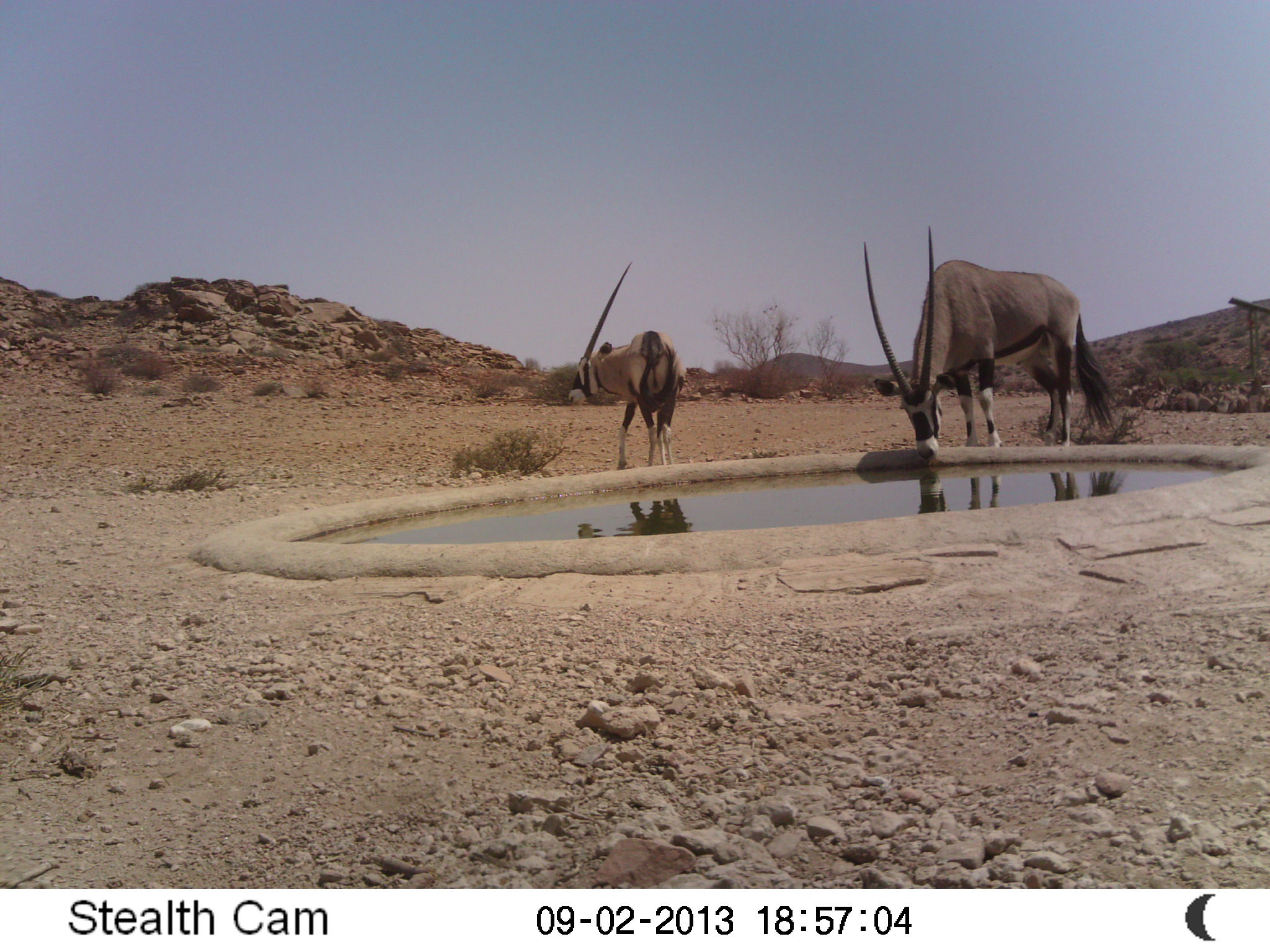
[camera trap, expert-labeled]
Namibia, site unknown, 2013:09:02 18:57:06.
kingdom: Animalia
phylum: Chordata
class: Mammalia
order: Artiodactyla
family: Bovidae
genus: Oryx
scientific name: Oryx gazella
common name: gemsbok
Oryx gazella (gemsbok).